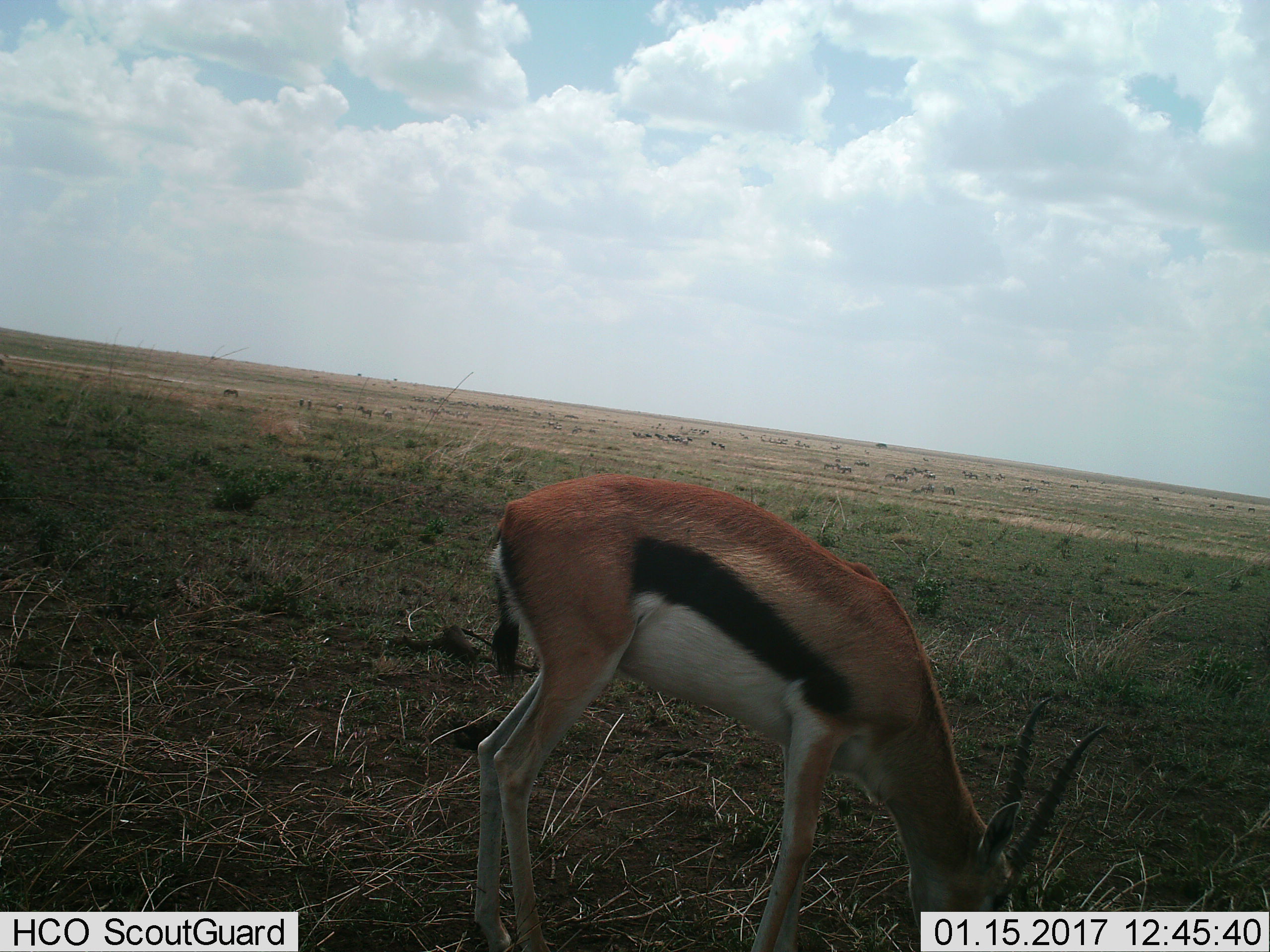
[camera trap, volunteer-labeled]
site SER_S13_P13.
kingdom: Animalia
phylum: Chordata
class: Mammalia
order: Artiodactyla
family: Bovidae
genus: Eudorcas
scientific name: Eudorcas thomsonii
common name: thomson's gazelle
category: gazellethomsons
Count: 1.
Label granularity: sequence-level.